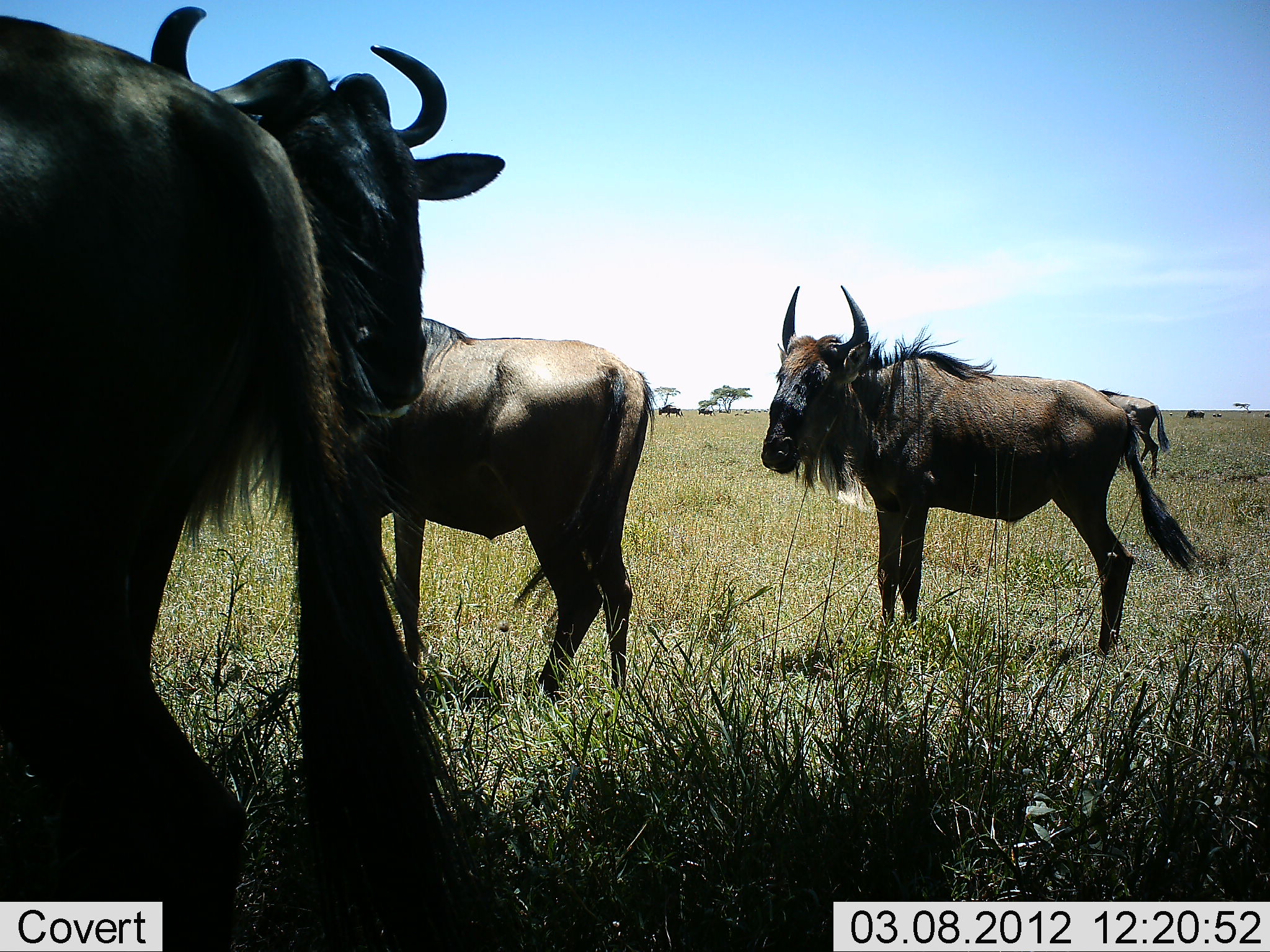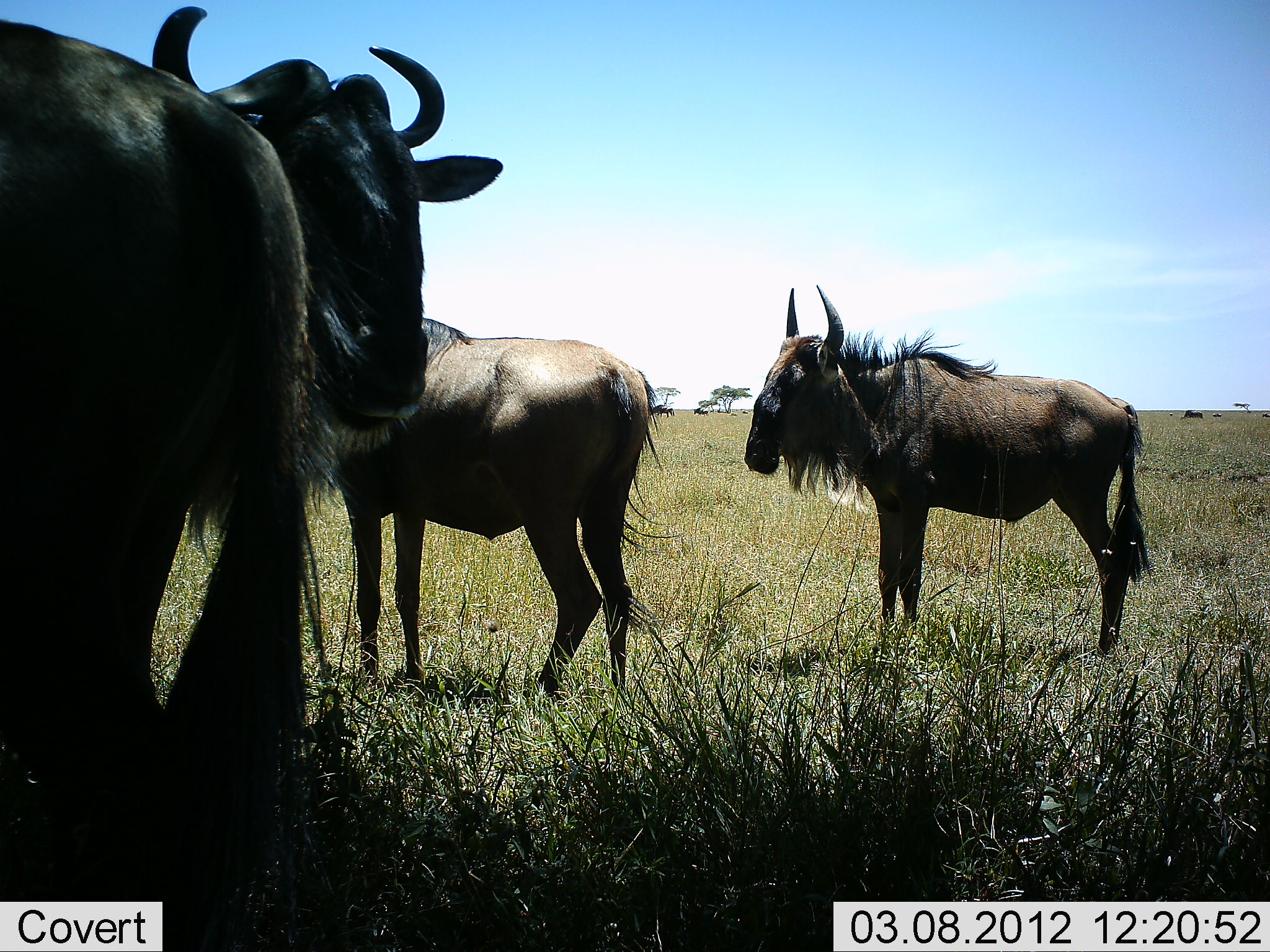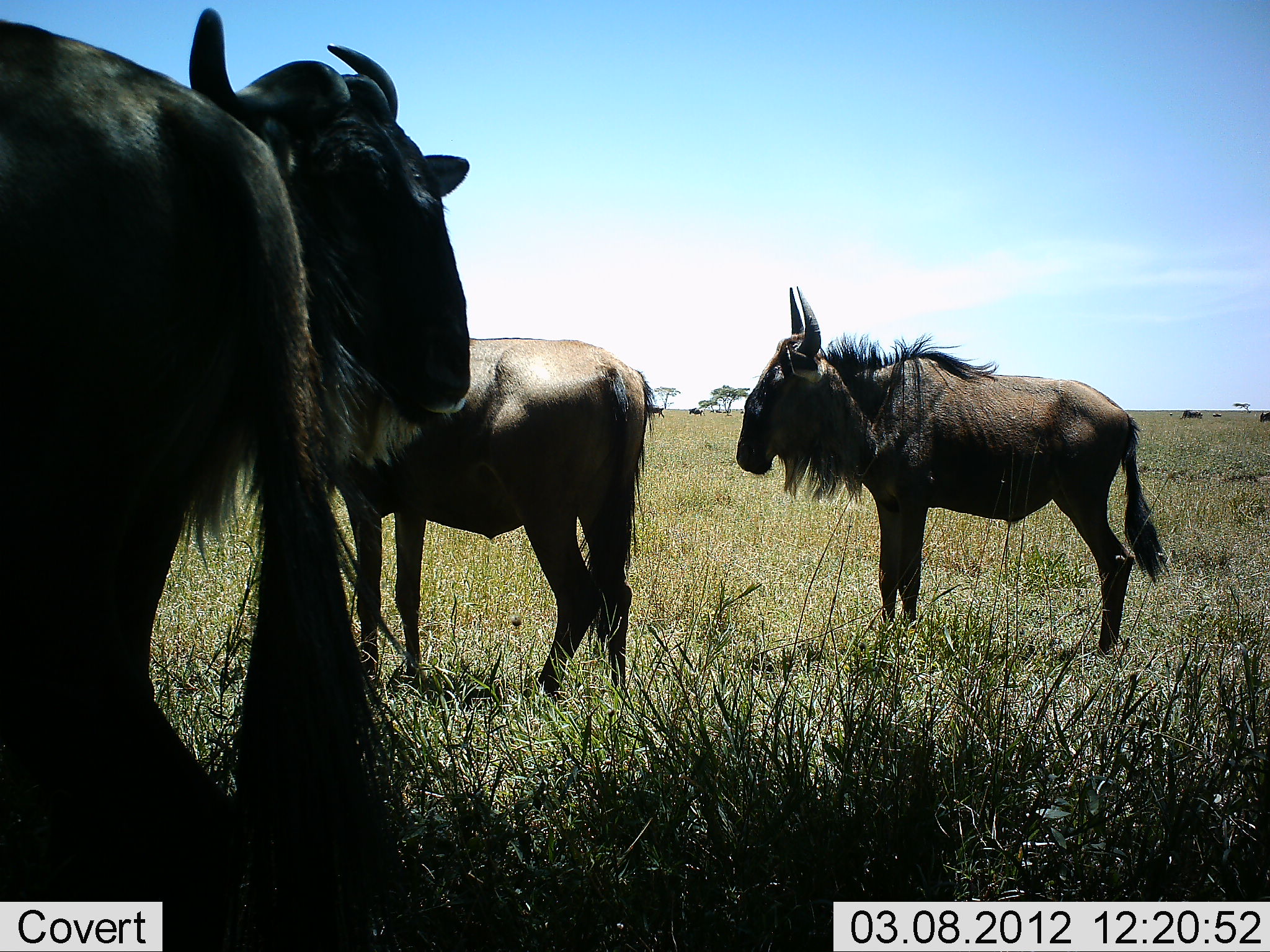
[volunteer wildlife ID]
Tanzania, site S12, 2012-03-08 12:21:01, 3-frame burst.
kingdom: Animalia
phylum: Chordata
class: Mammalia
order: Artiodactyla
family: Bovidae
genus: Connochaetes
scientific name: Connochaetes taurinus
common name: blue wildebeest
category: wildebeest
Wildebeest (blue wildebeest) (Connochaetes taurinus), count 4. Behavior (volunteer vote fractions): standing 89%, resting 7%, moving 25%, interacting 0%. Young present (vote fraction): 0%. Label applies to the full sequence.